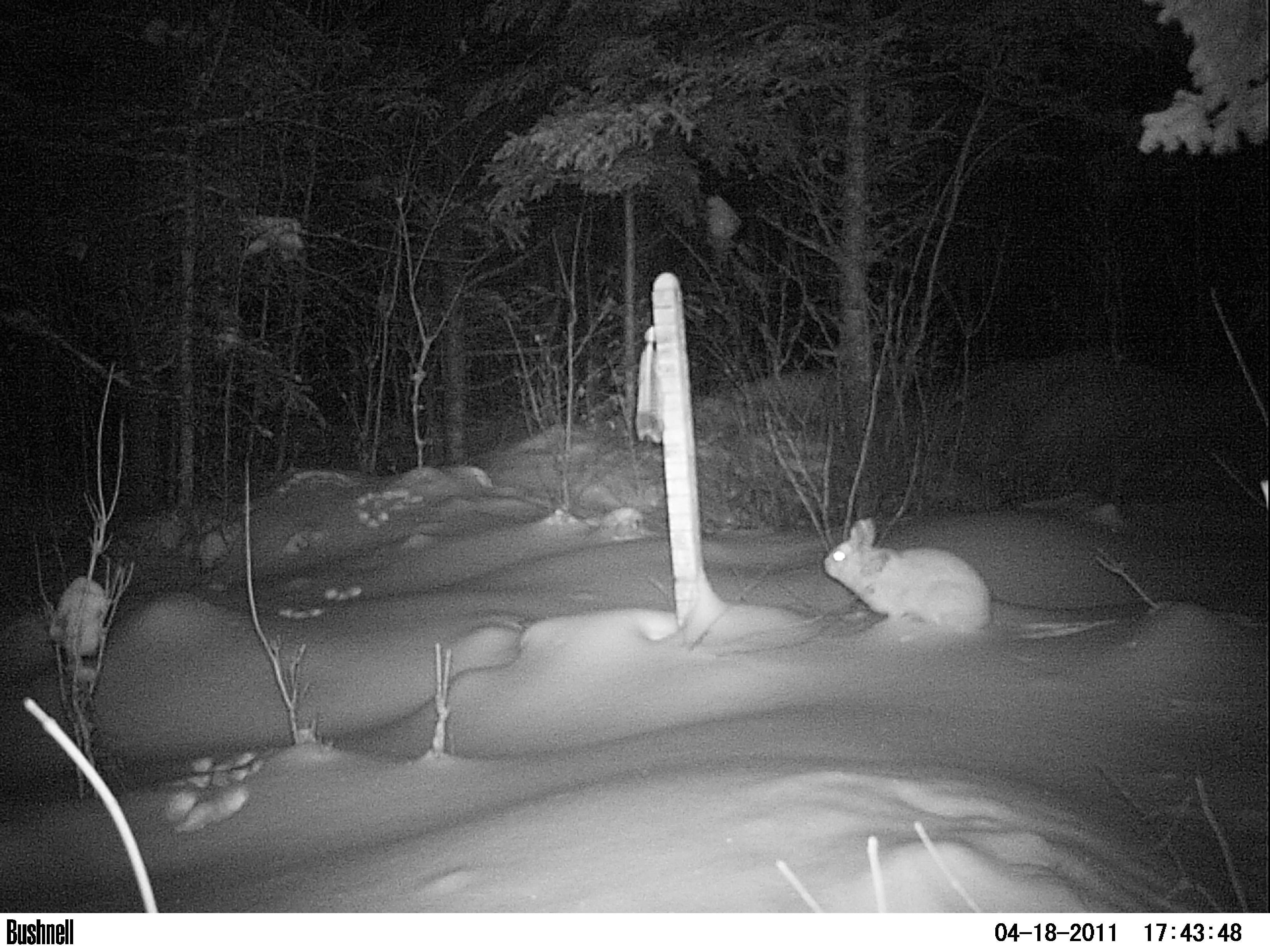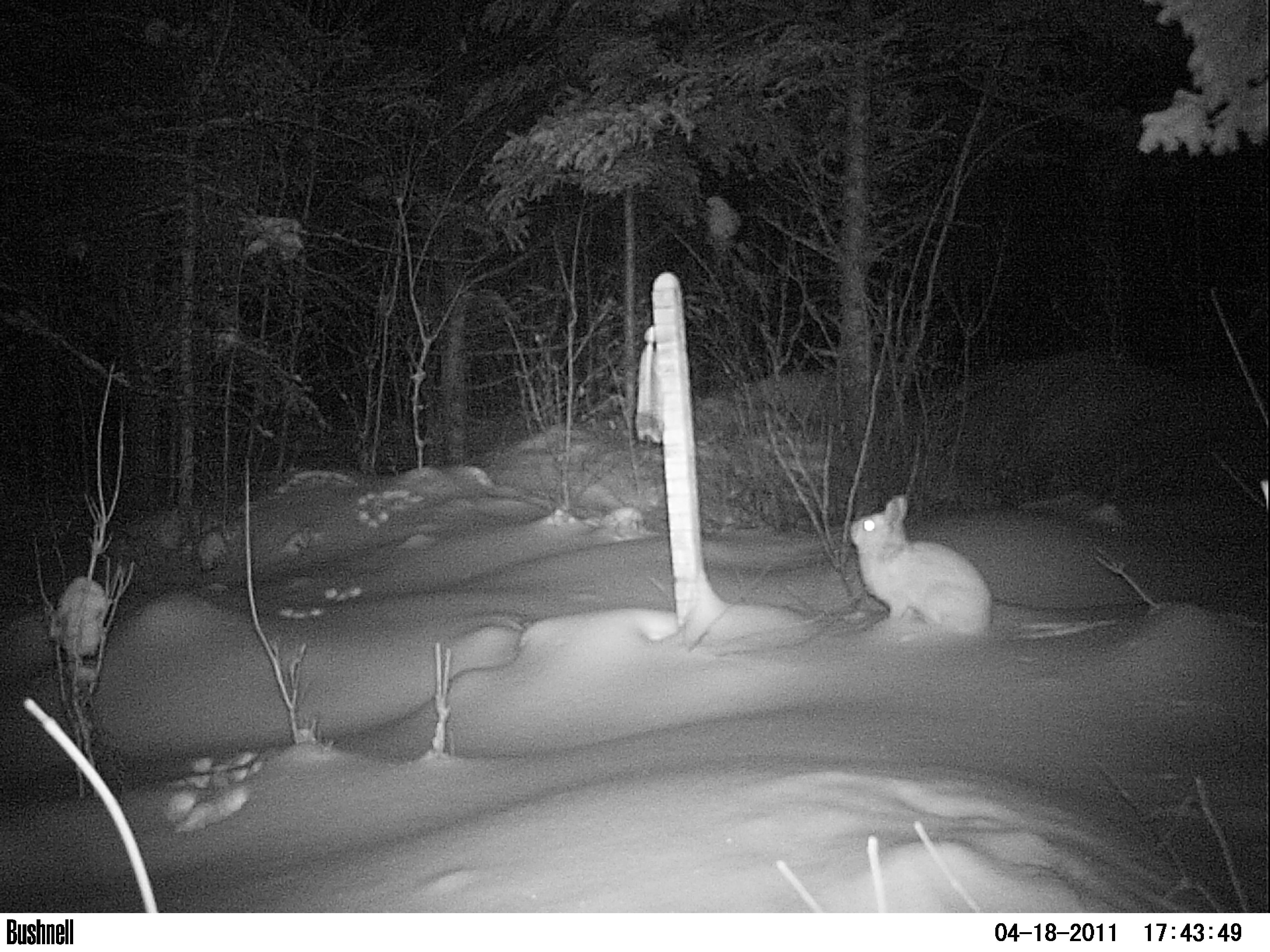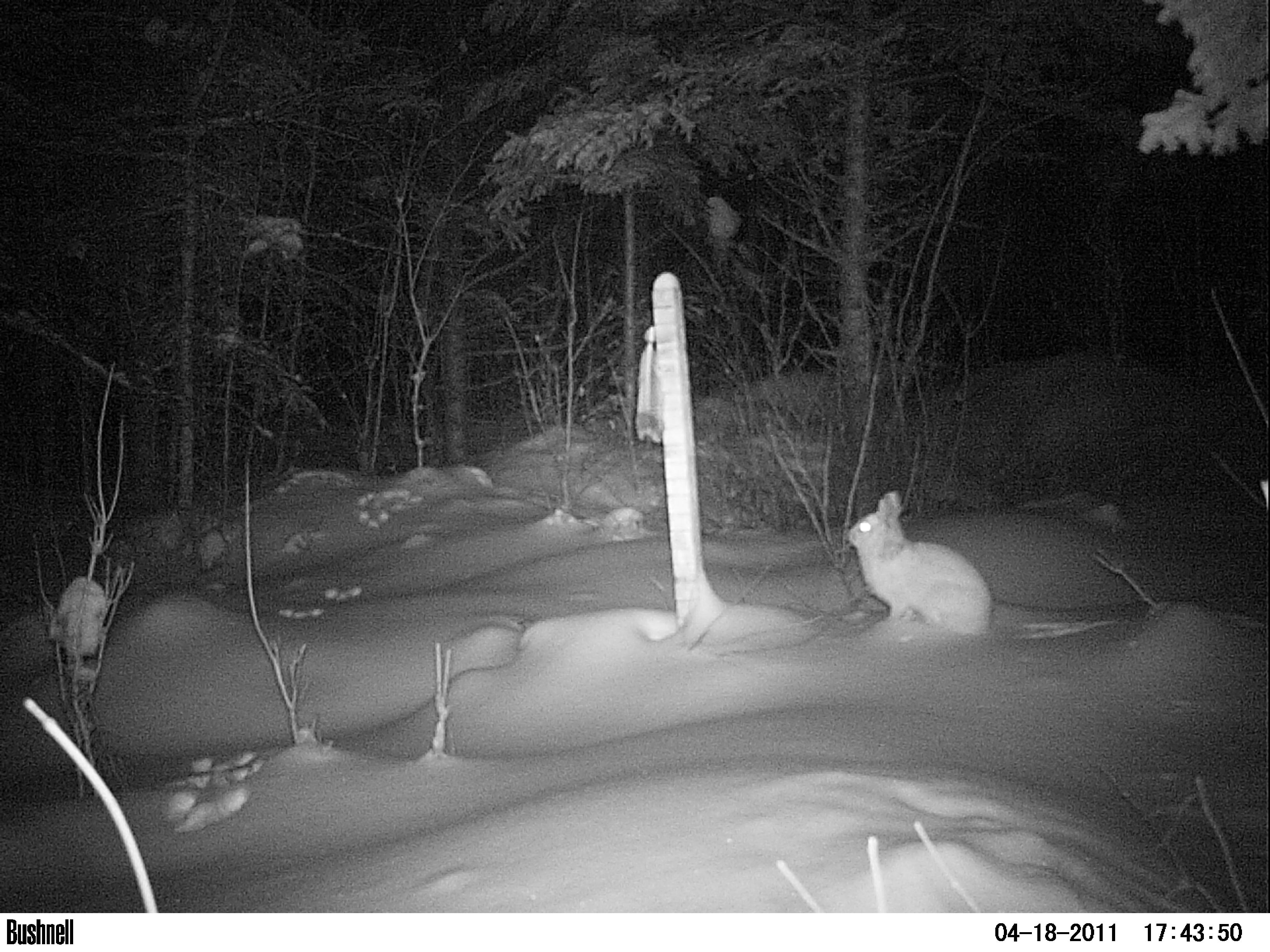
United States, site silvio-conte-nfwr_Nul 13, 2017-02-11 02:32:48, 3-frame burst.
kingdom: Animalia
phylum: Chordata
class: Mammalia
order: Lagomorpha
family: Leporidae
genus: Lepus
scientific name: Lepus americanus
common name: snowshoe hare